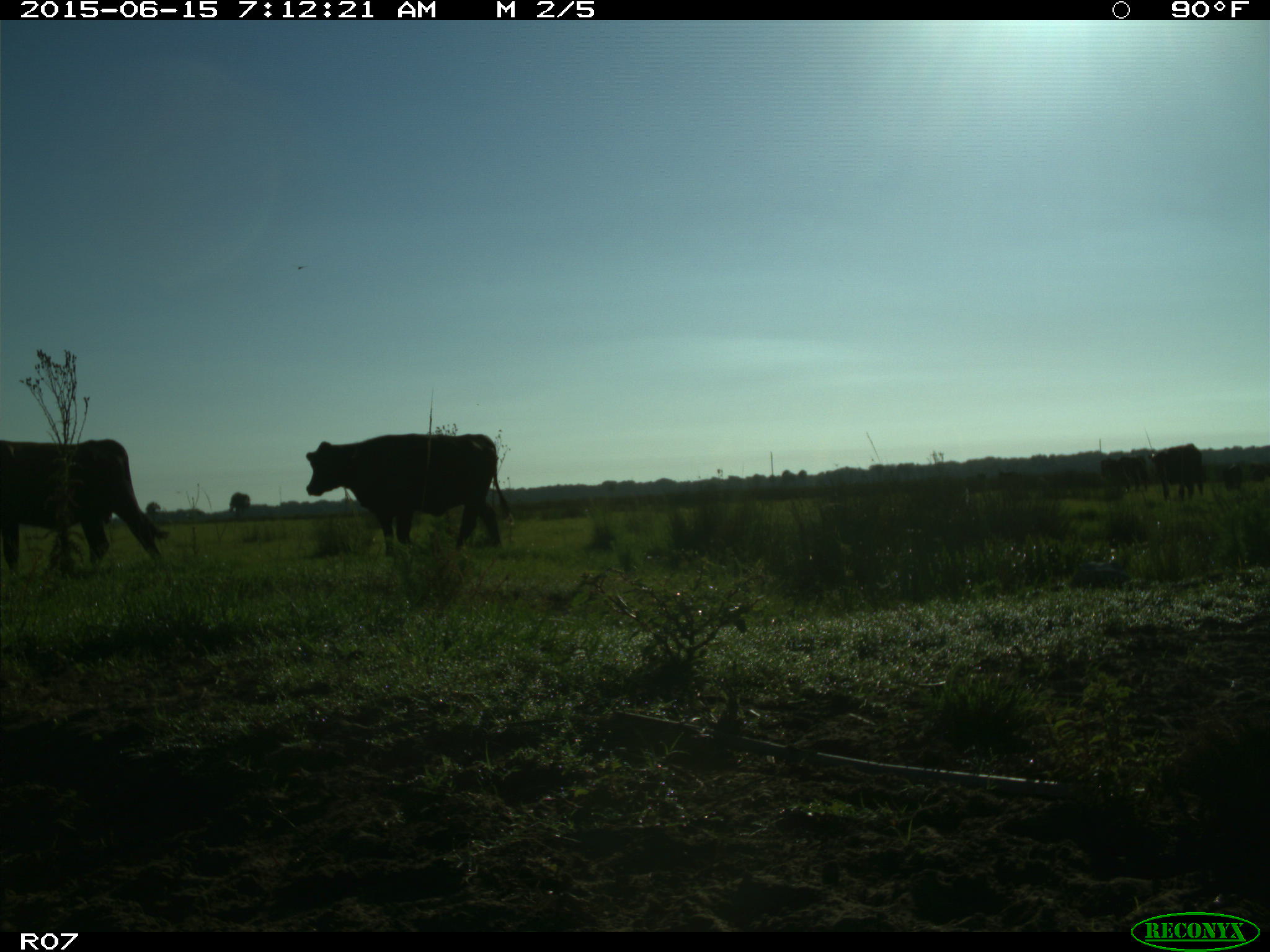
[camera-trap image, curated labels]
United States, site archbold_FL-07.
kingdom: Animalia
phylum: Chordata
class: Mammalia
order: Artiodactyla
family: Bovidae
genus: Bos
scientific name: Bos taurus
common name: domestic cow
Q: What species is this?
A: Bos taurus (domestic cow).